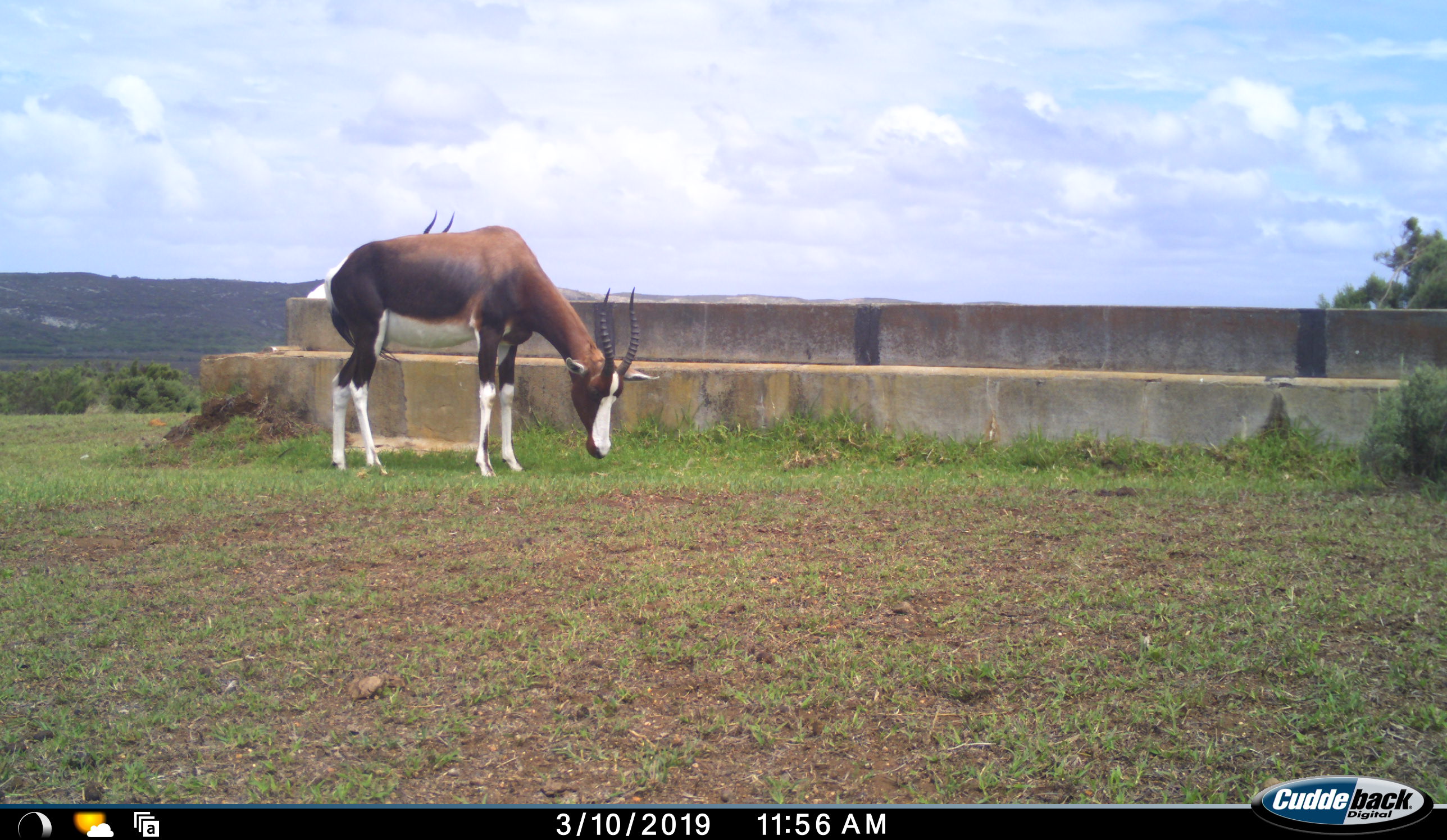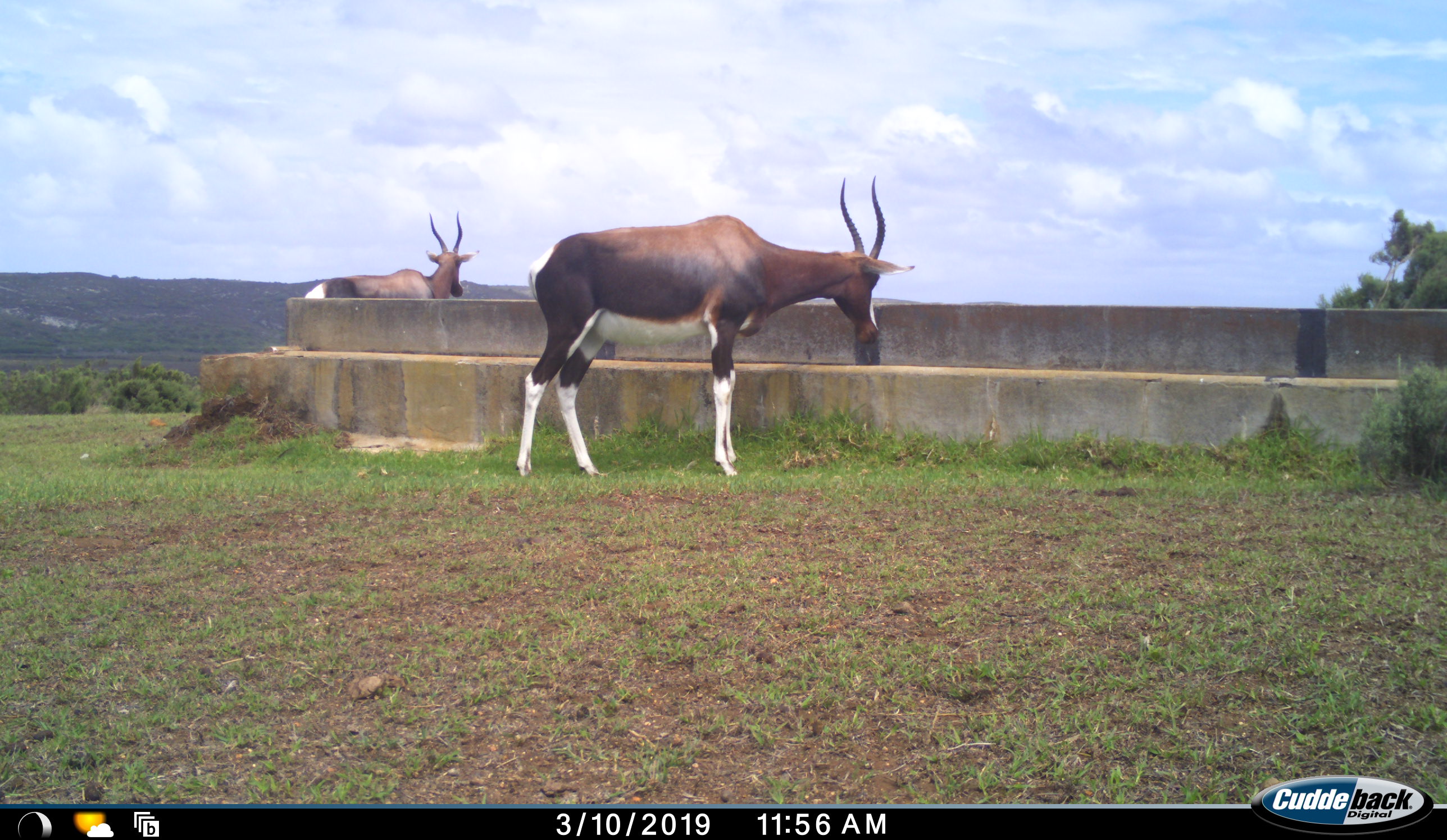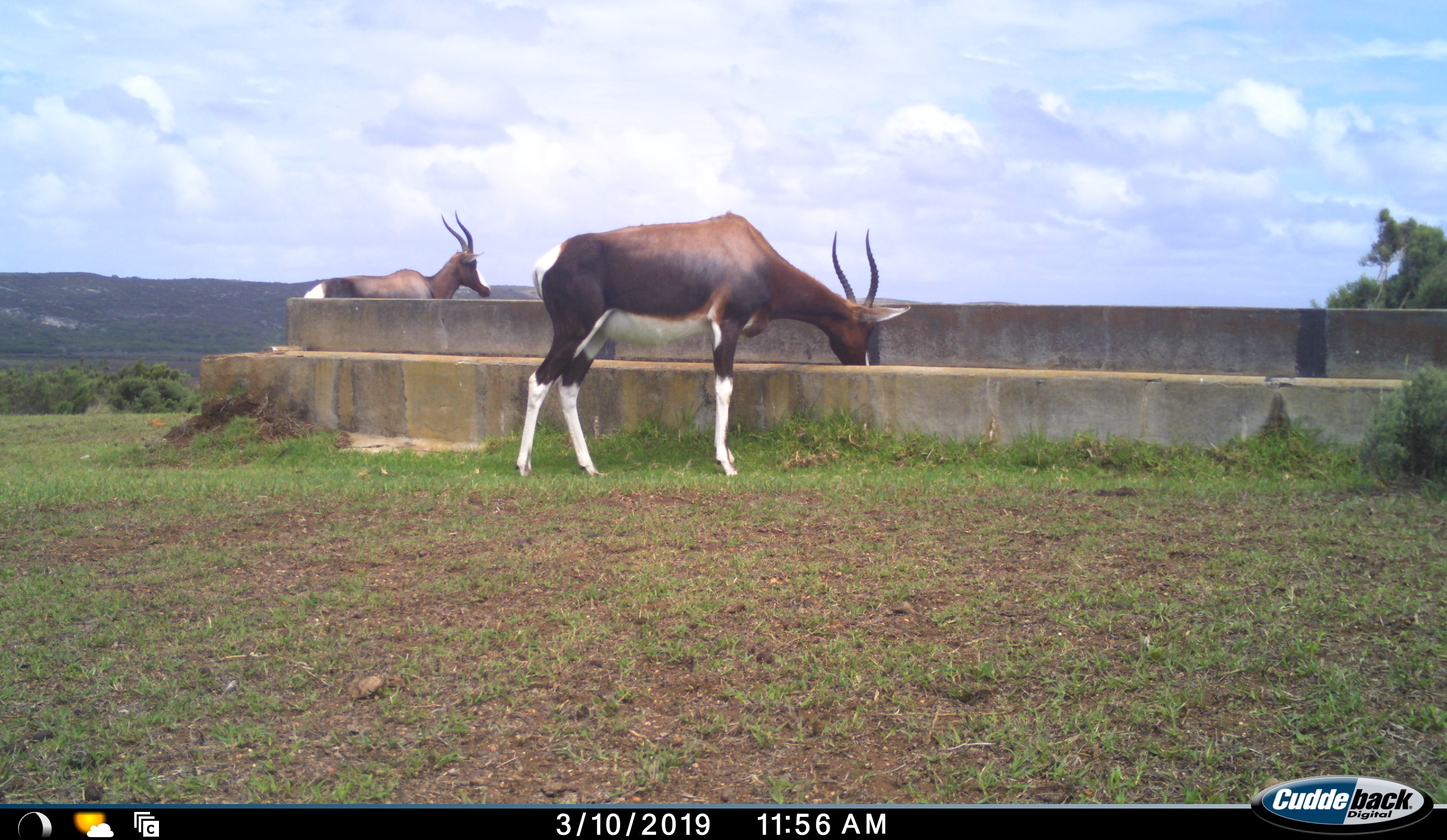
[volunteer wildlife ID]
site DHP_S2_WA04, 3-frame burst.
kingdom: Animalia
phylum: Chordata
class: Mammalia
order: Artiodactyla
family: Bovidae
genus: Damaliscus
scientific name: Damaliscus pygargus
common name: bontebok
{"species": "bontebok (Damaliscus pygargus)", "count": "2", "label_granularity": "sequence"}